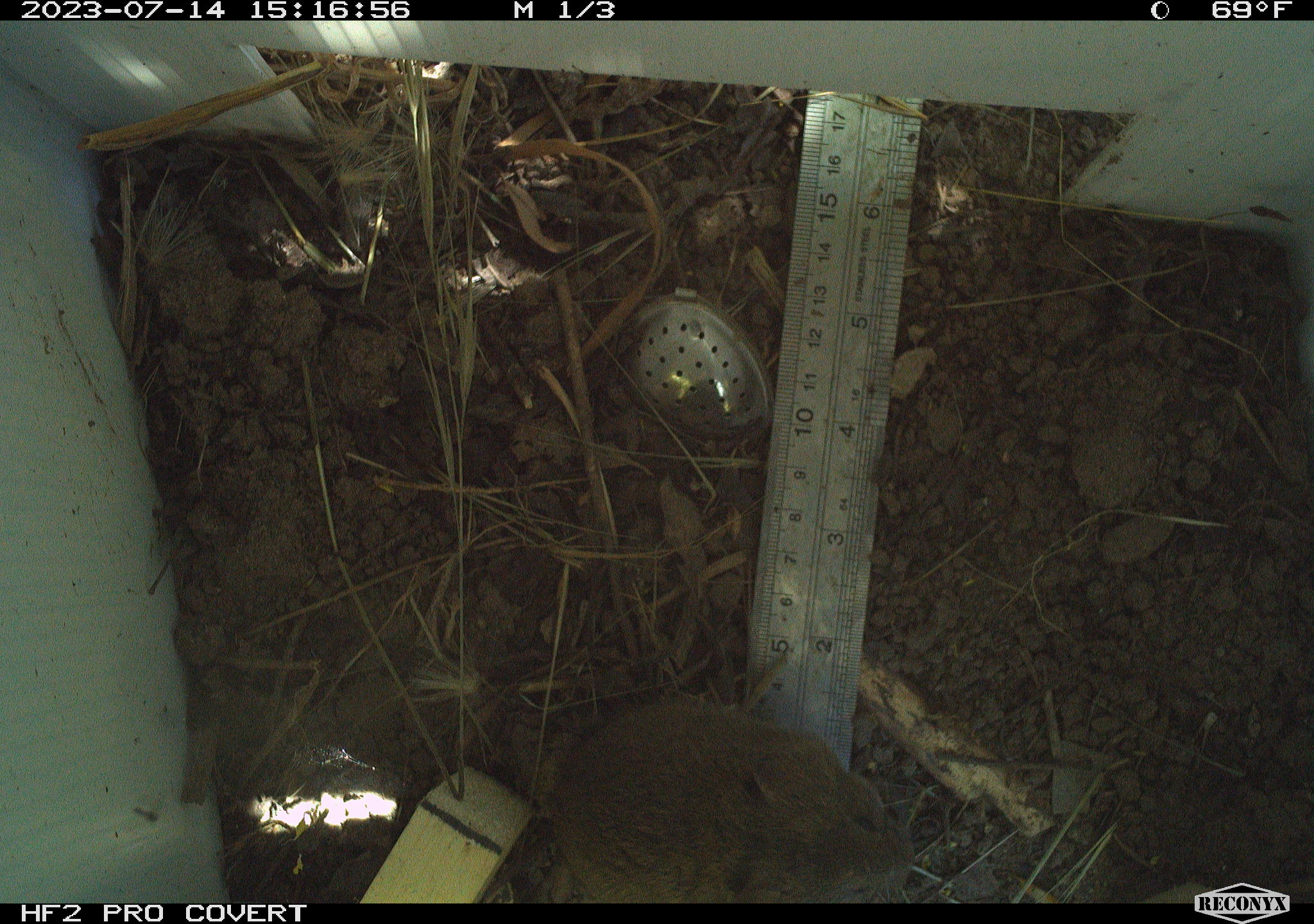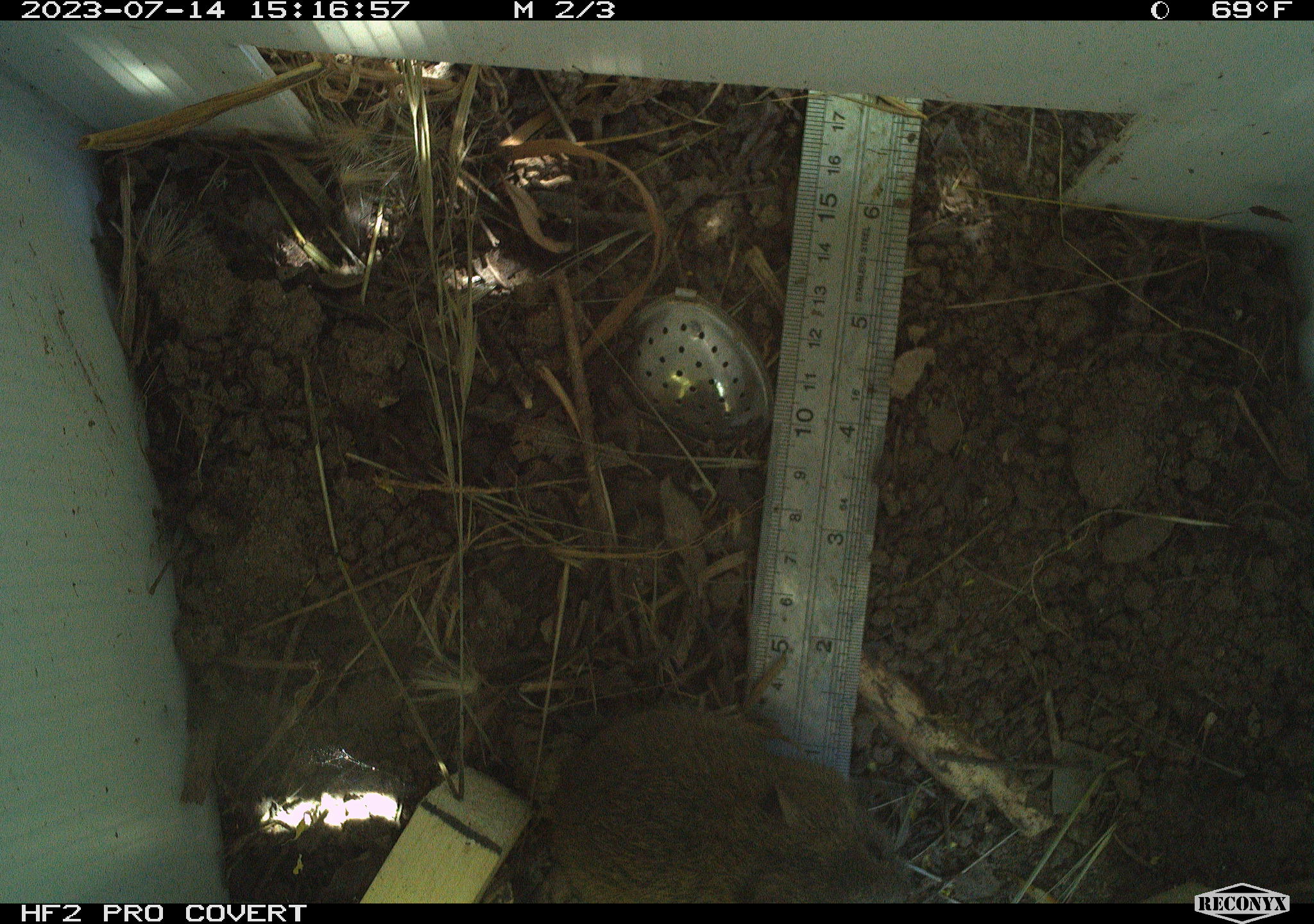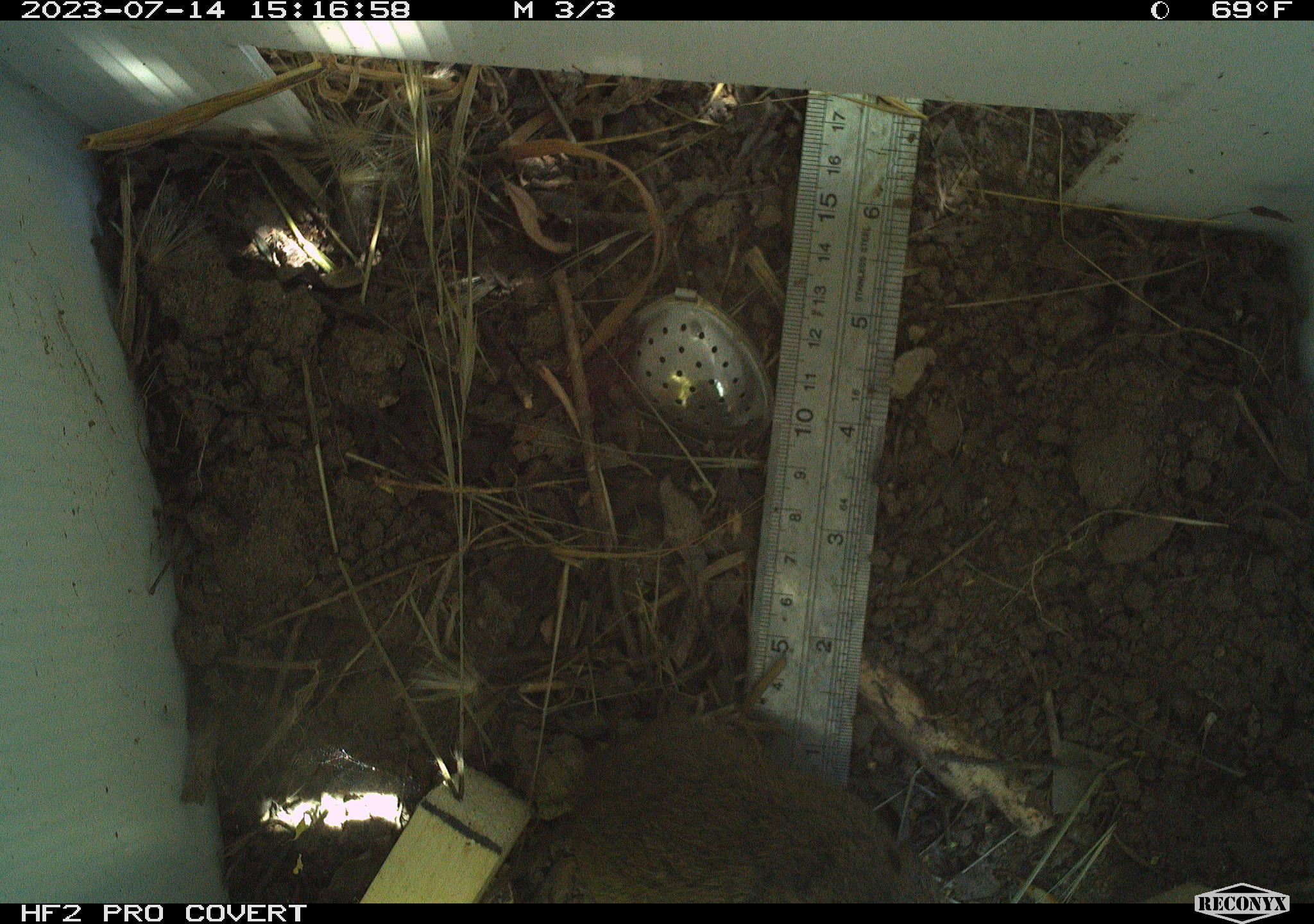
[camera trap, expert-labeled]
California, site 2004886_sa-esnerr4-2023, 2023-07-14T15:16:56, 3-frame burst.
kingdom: Animalia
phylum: Chordata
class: Mammalia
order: Rodentia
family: Cricetidae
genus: Microtus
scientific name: Microtus californicus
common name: california vole